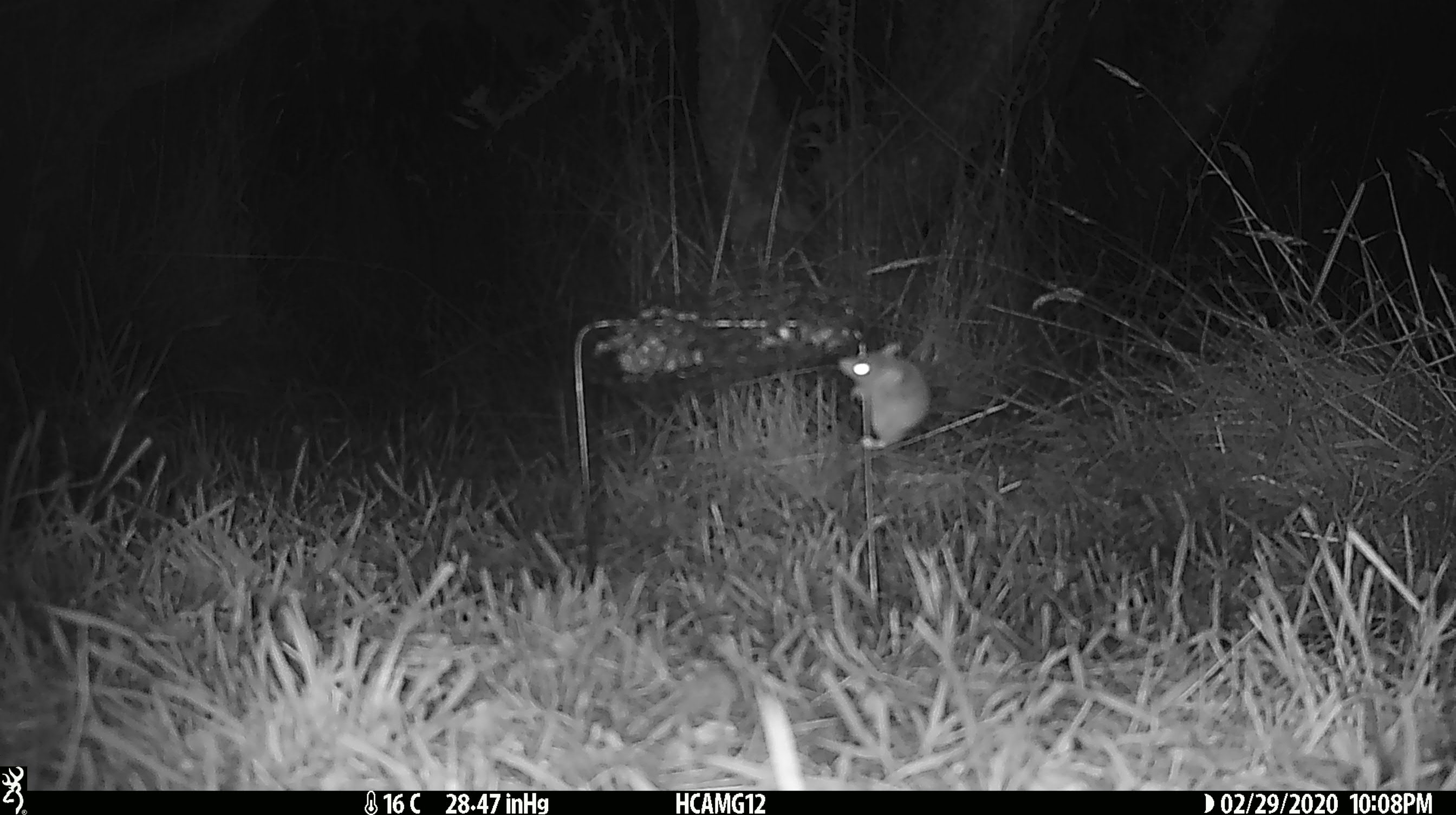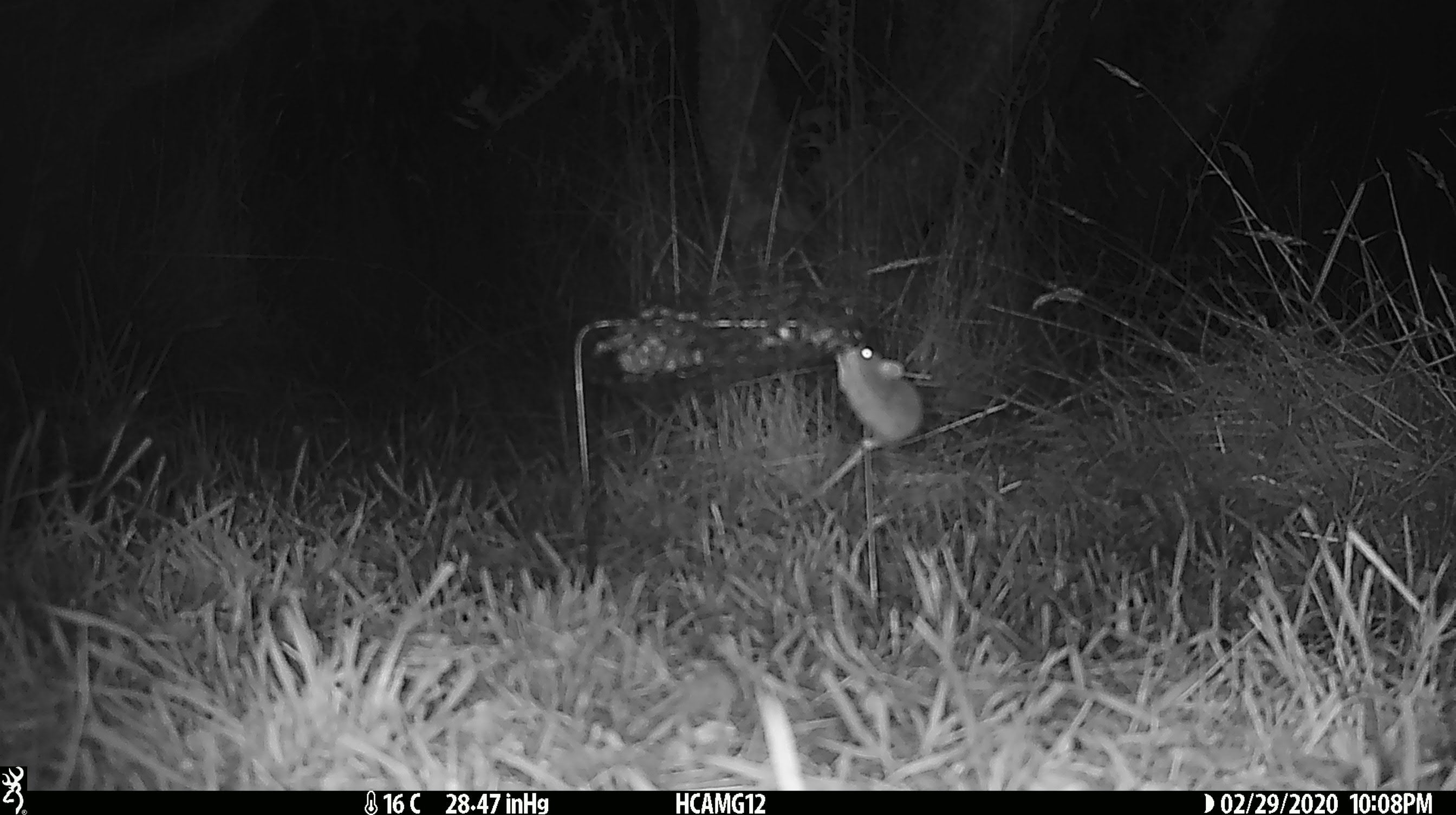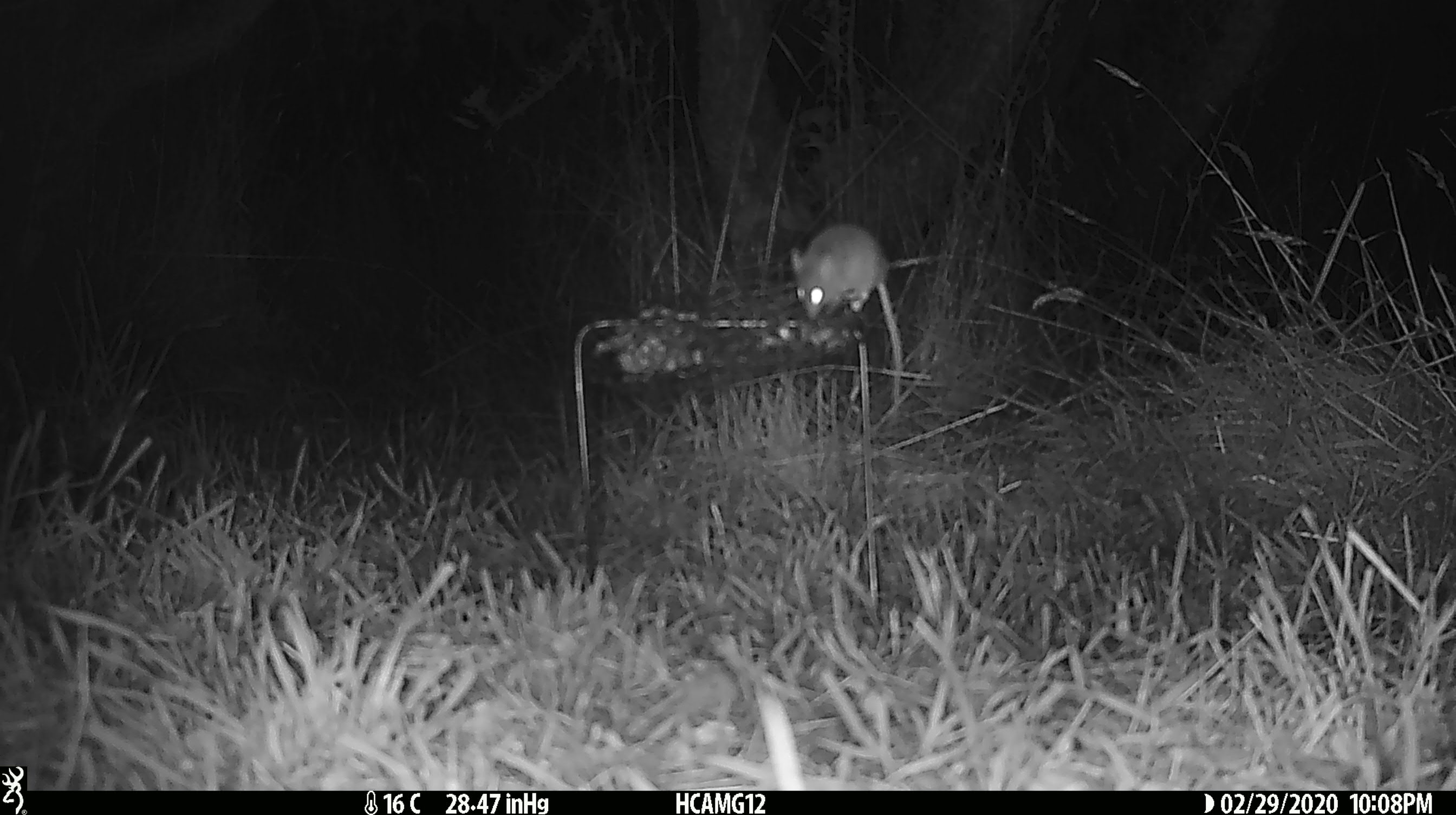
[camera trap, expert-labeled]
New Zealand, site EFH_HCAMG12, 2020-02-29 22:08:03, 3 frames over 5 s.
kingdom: Animalia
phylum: Chordata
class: Mammalia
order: Rodentia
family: Muridae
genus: Mus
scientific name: Mus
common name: mouse